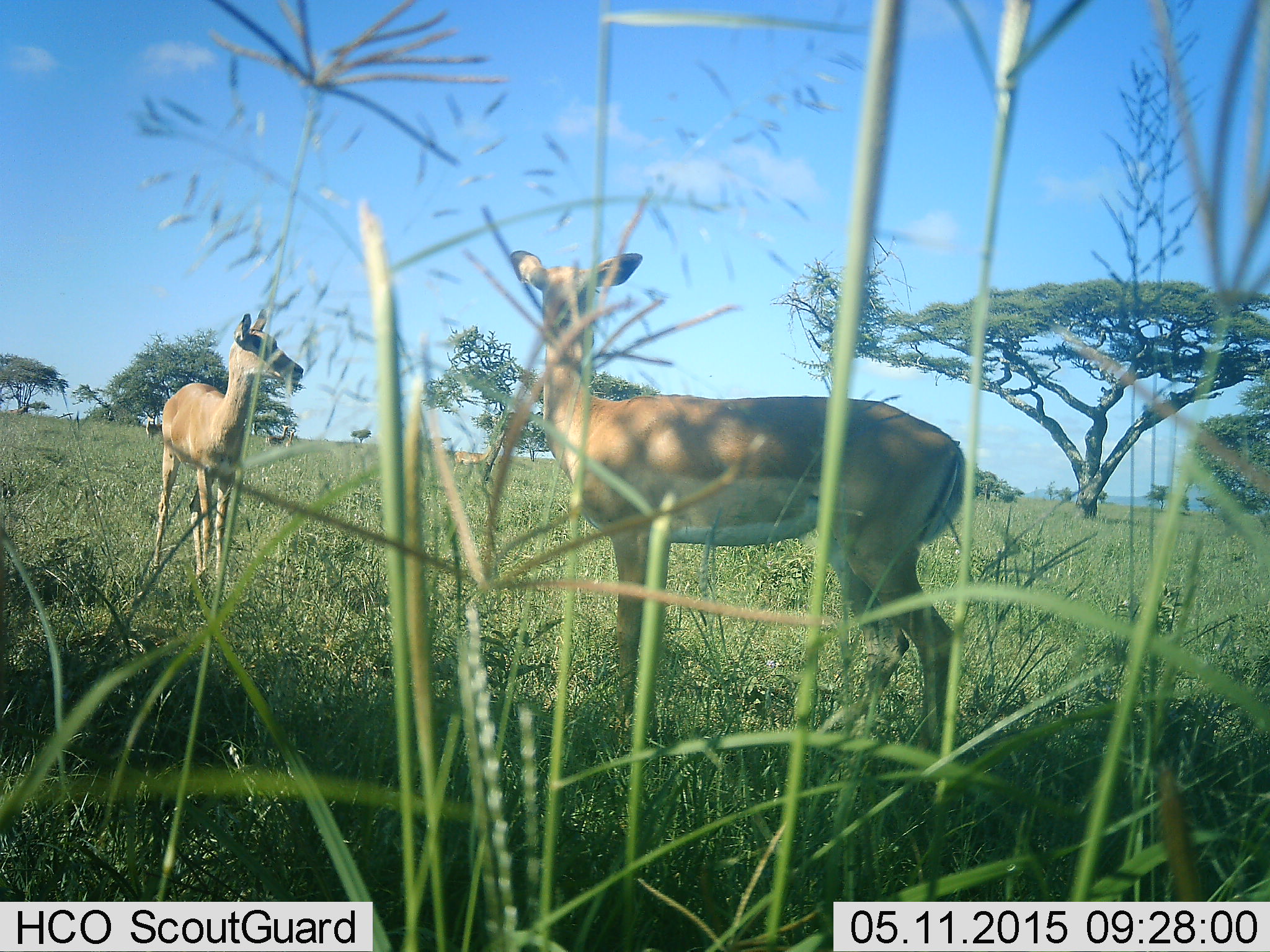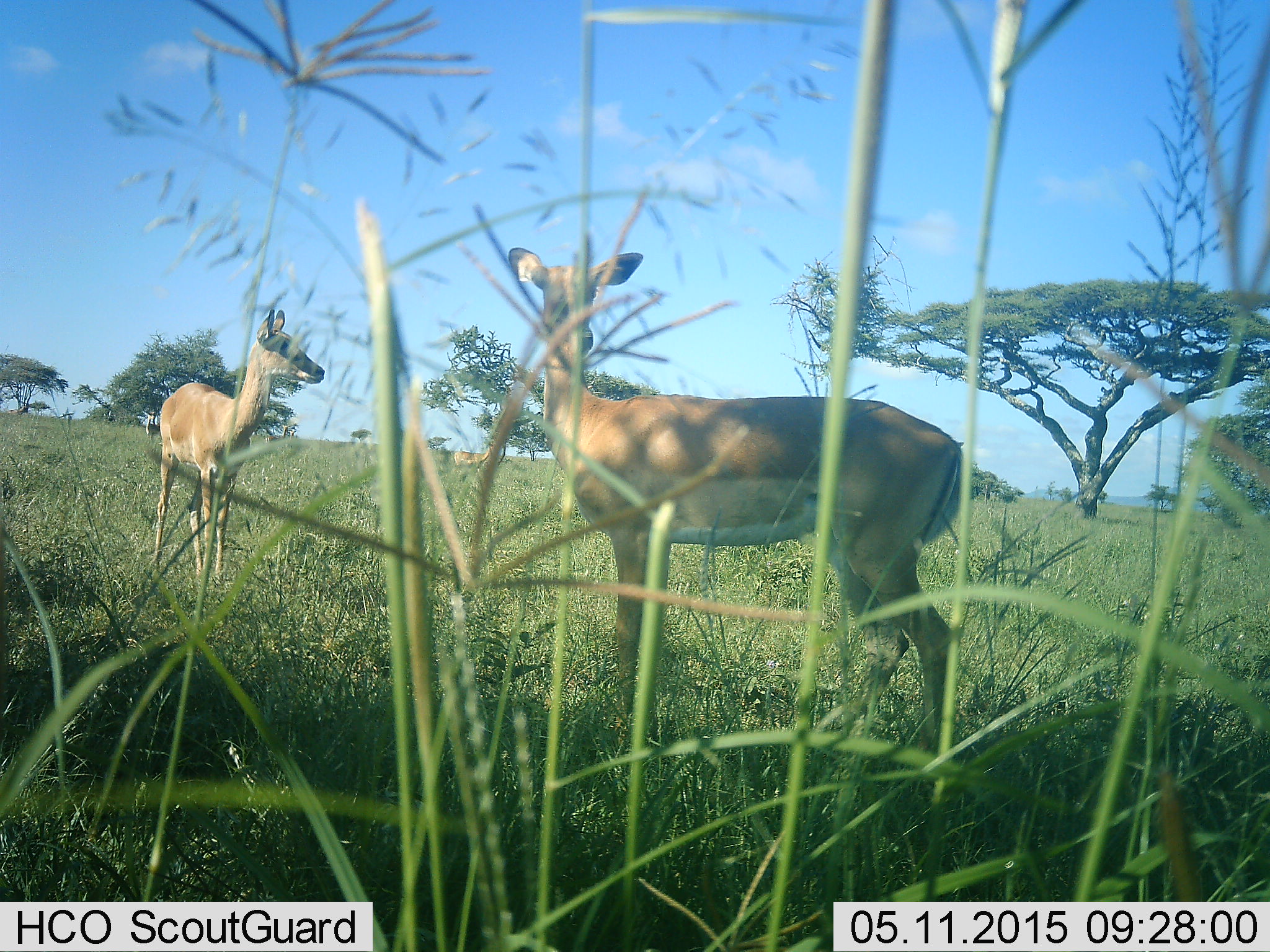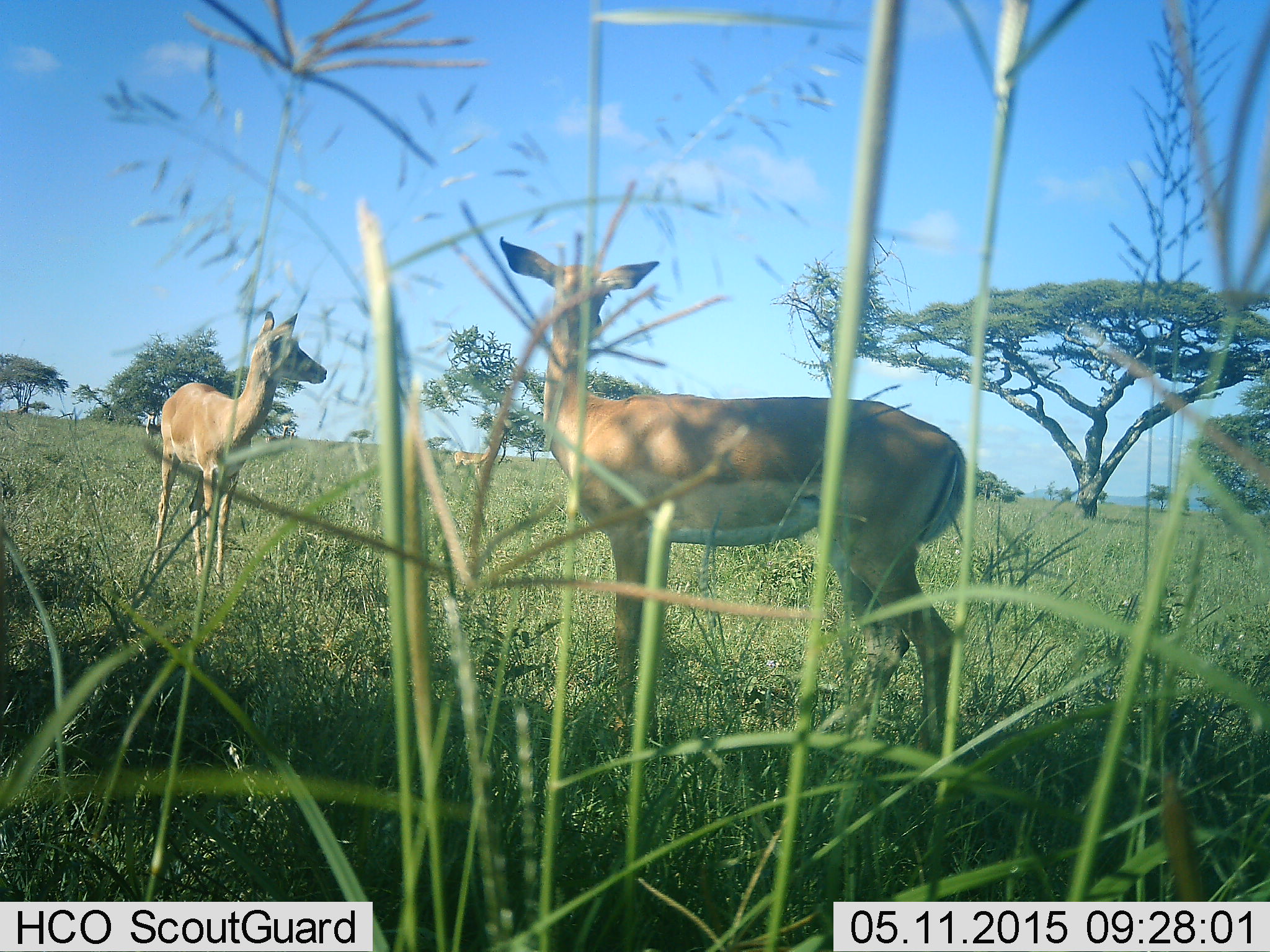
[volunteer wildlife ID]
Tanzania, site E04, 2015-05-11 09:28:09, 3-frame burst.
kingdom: Animalia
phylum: Chordata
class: Mammalia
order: Artiodactyla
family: Bovidae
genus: Aepyceros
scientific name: Aepyceros melampus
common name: impala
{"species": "impala (Aepyceros melampus)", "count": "2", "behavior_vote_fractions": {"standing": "100%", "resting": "0%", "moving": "0%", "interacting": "0%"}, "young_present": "0%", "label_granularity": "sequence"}